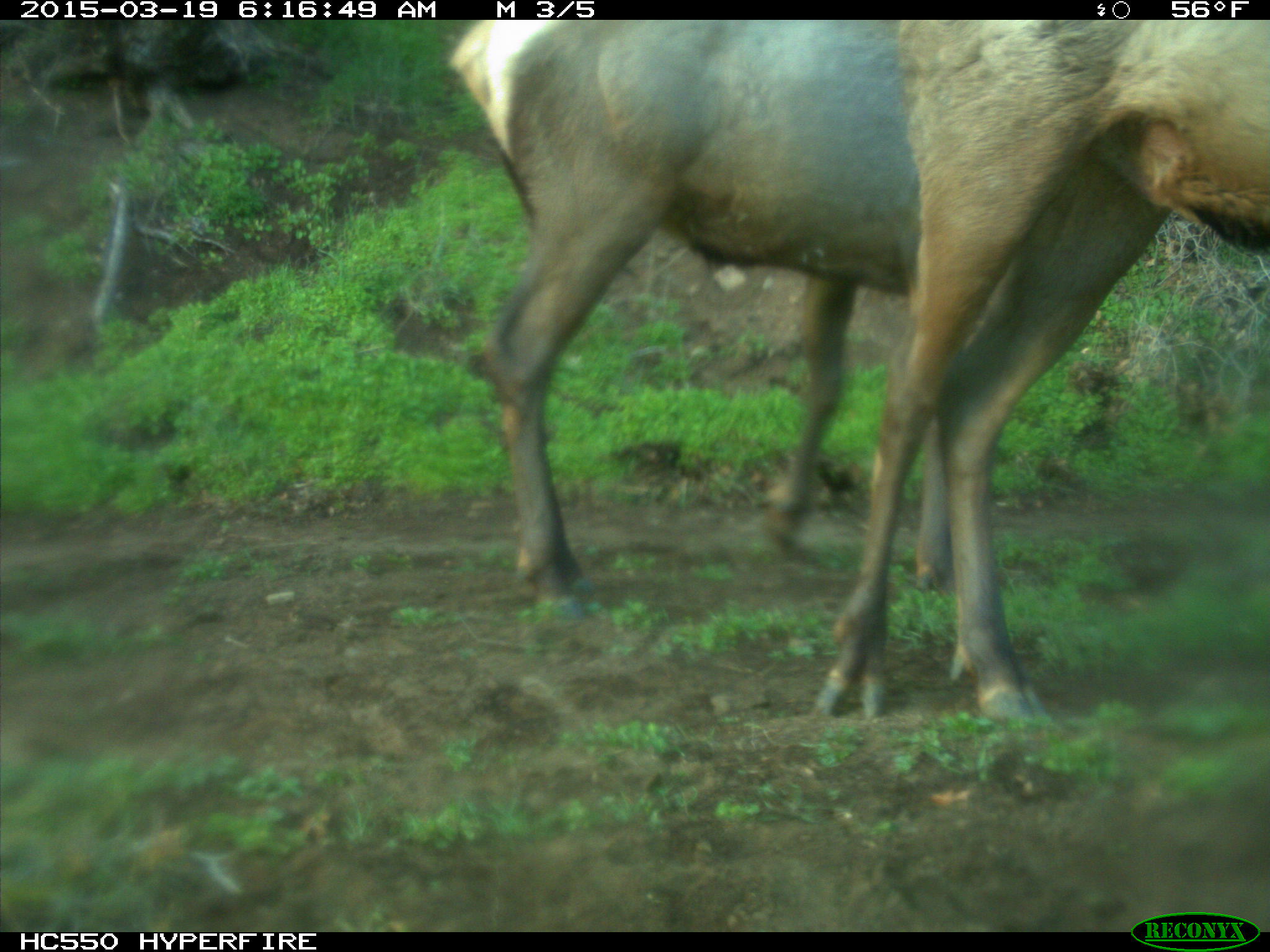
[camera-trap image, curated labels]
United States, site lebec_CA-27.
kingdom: Animalia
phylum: Chordata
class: Mammalia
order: Artiodactyla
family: Cervidae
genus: Cervus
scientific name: Cervus canadensis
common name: elk